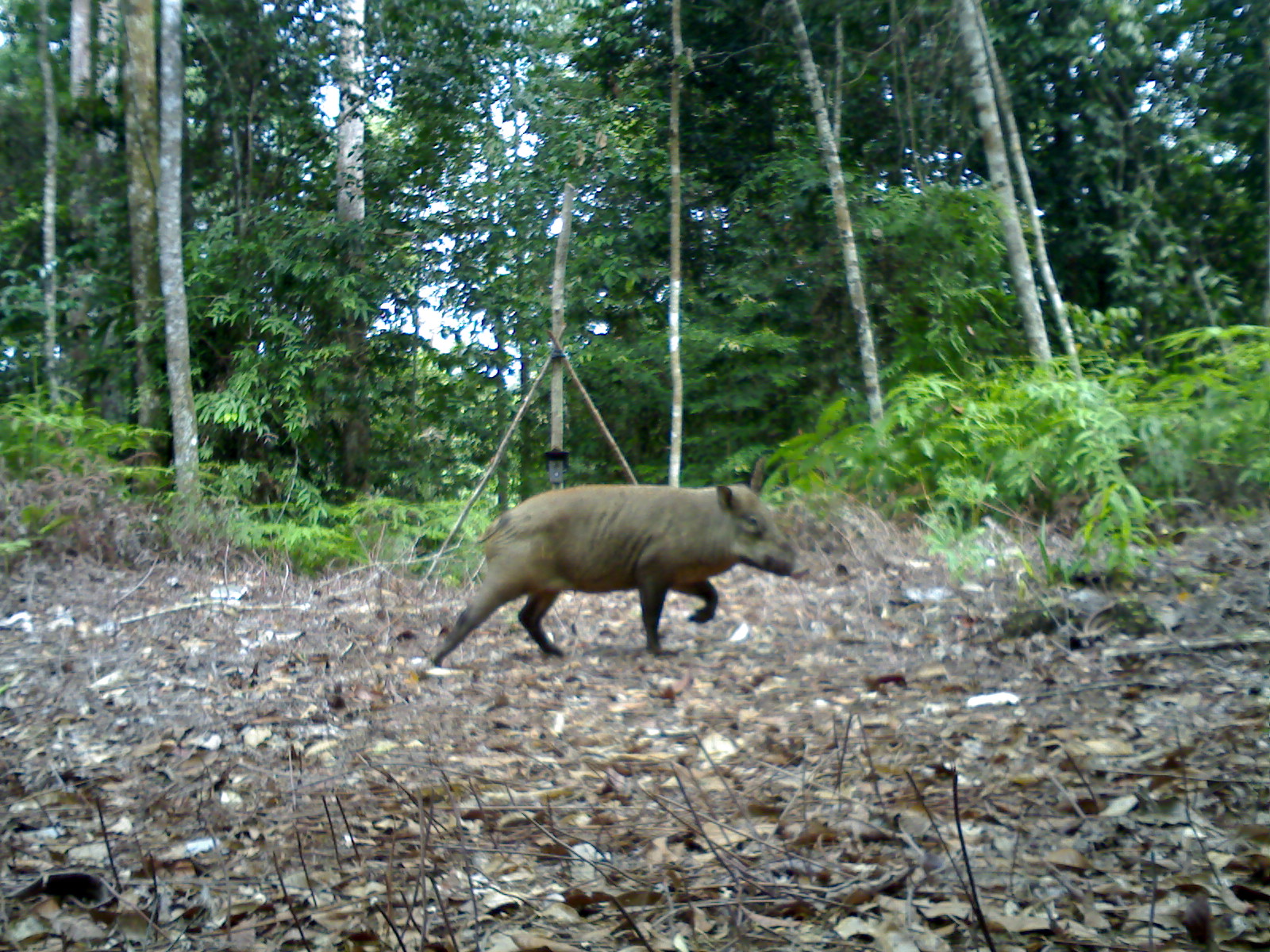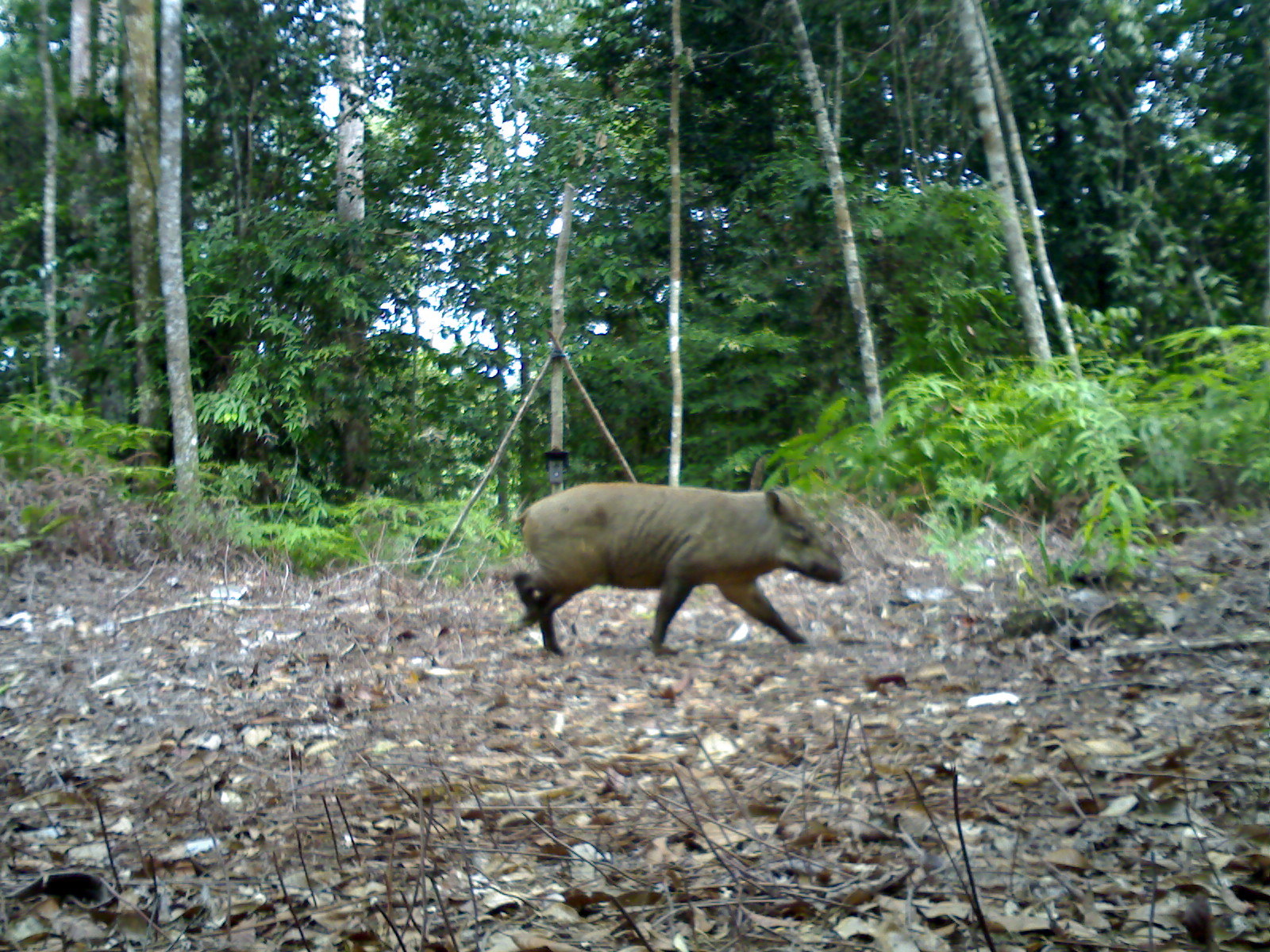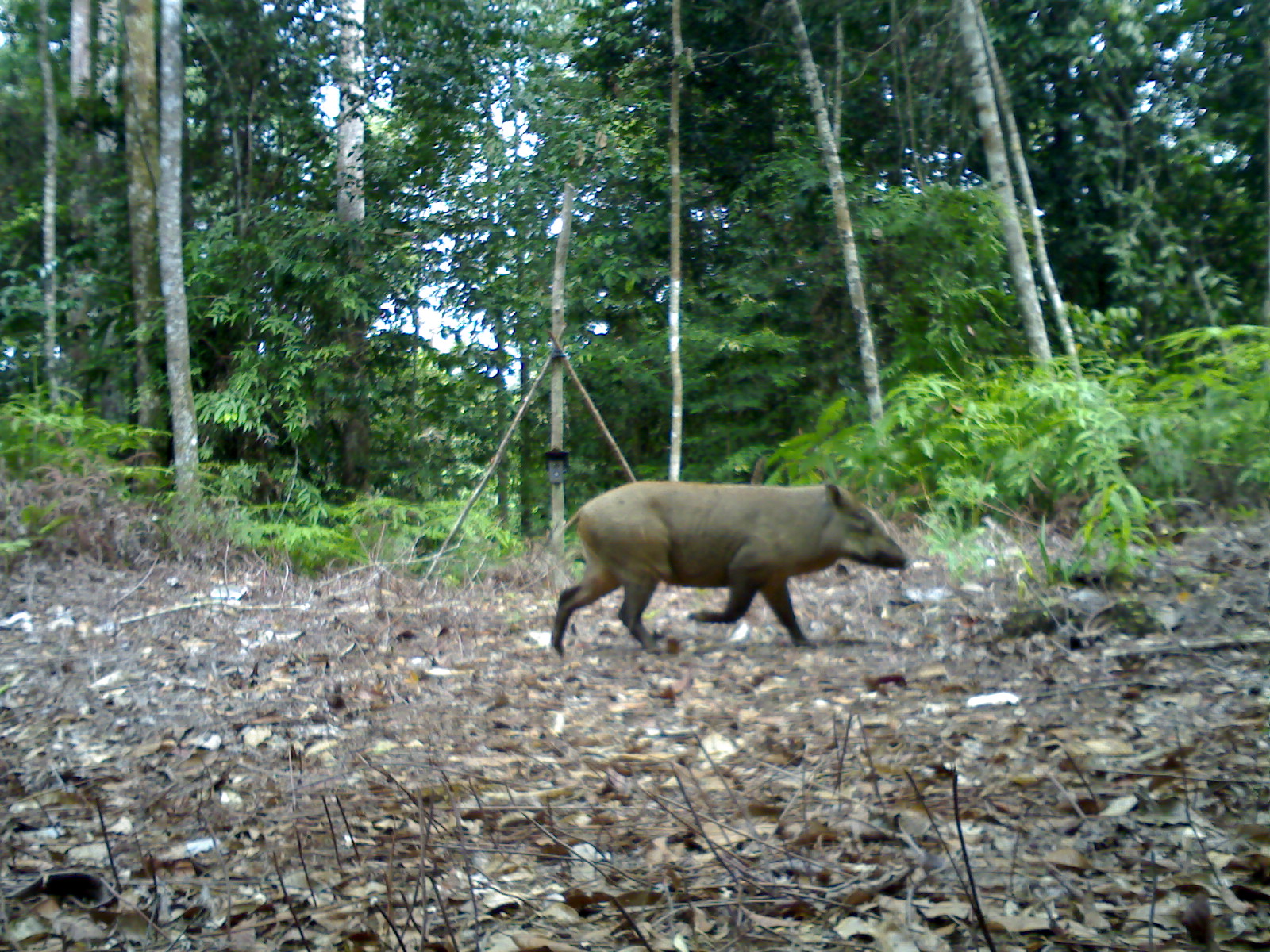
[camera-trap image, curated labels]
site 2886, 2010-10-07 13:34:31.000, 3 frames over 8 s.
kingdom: Animalia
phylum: Chordata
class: Mammalia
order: Artiodactyla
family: Suidae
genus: Sus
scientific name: Sus scrofa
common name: wild boar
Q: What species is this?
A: Sus scrofa (wild boar).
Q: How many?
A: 1.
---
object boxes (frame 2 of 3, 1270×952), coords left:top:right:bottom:
sus scrofa: 510:480:845:657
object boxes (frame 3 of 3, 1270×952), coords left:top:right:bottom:
sus scrofa: 546:478:907:657